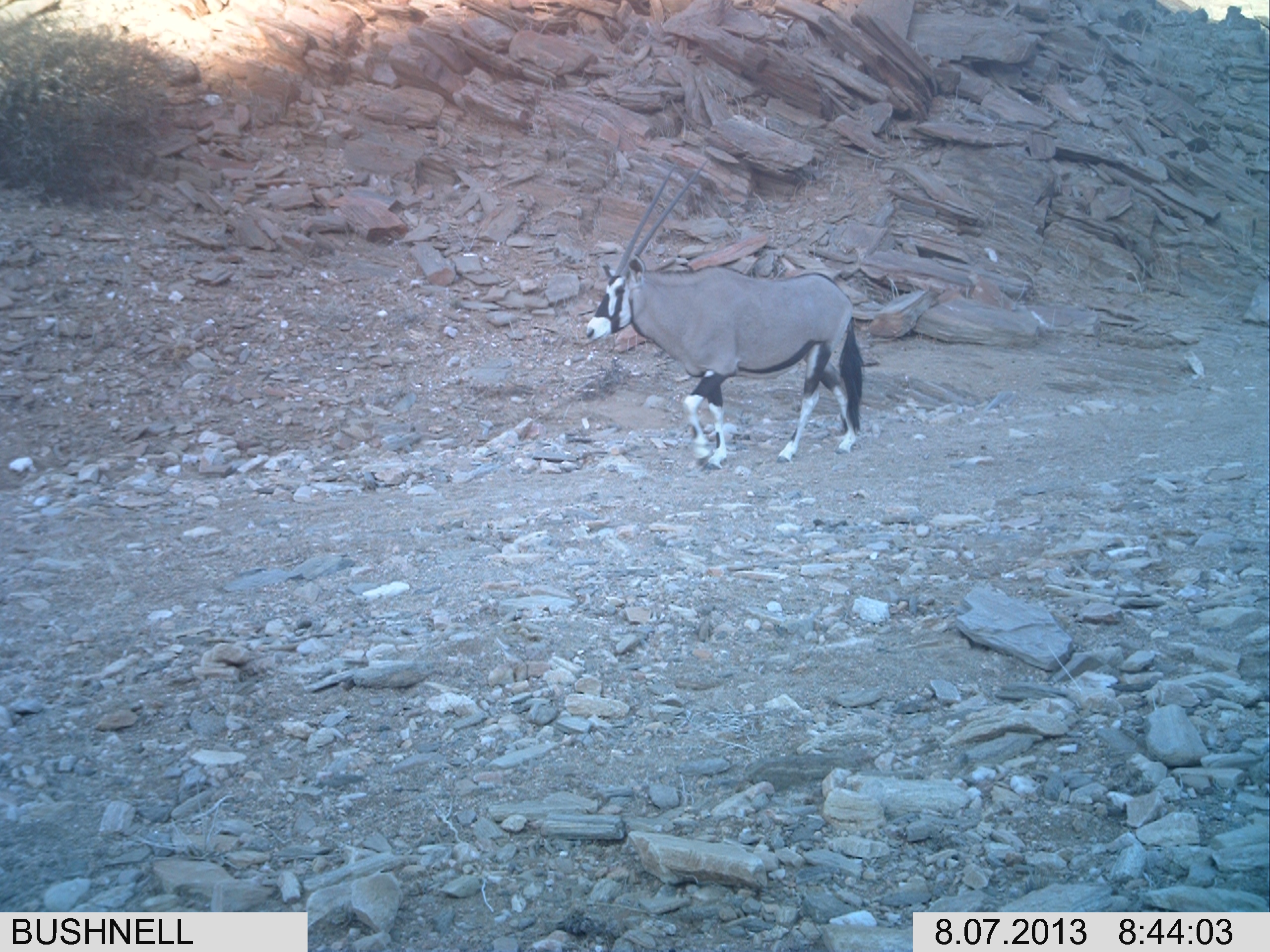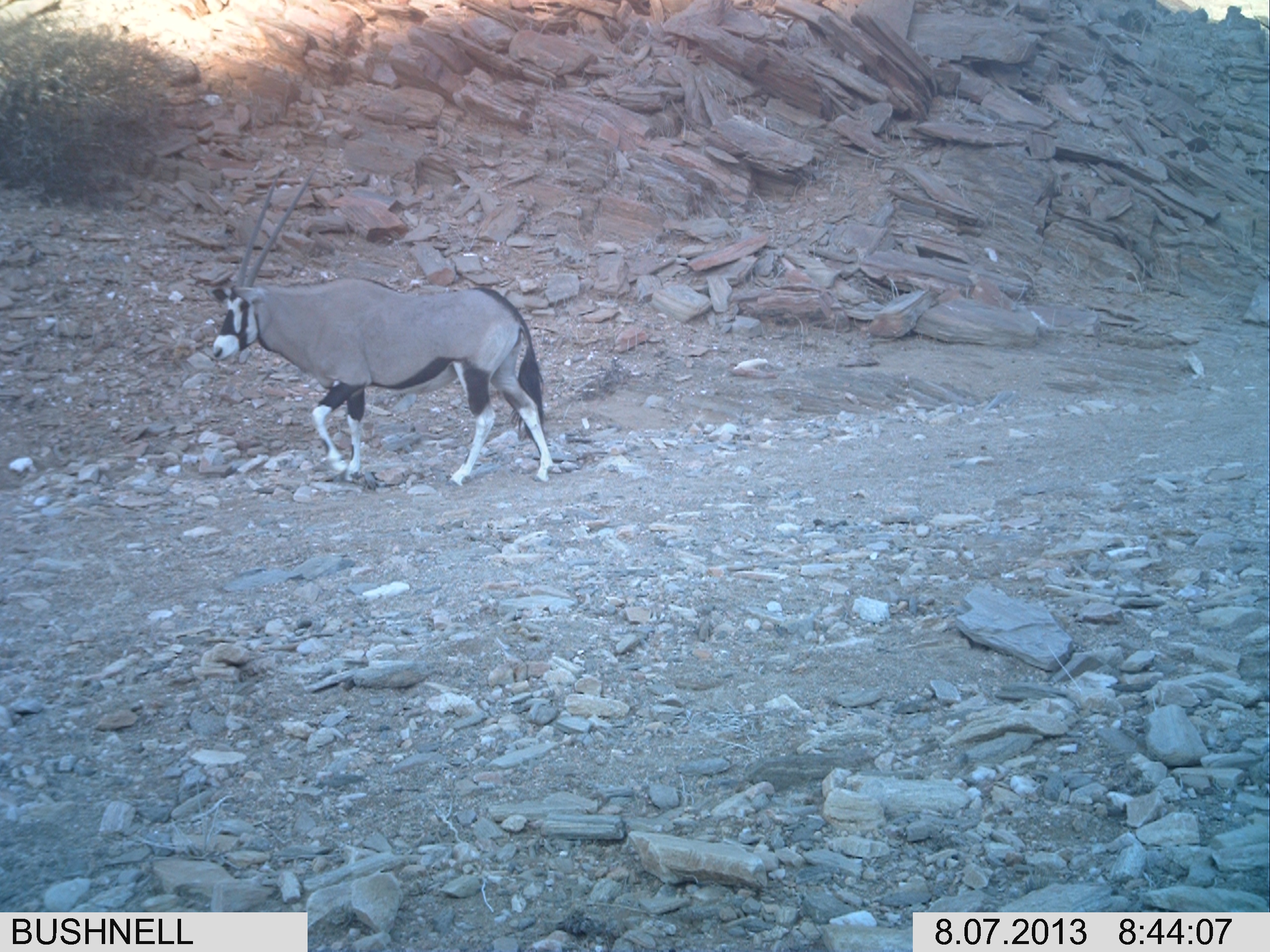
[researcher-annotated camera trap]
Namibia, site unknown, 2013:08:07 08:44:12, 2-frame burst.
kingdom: Animalia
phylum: Chordata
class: Mammalia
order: Artiodactyla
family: Bovidae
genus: Oryx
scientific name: Oryx gazella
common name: gemsbok